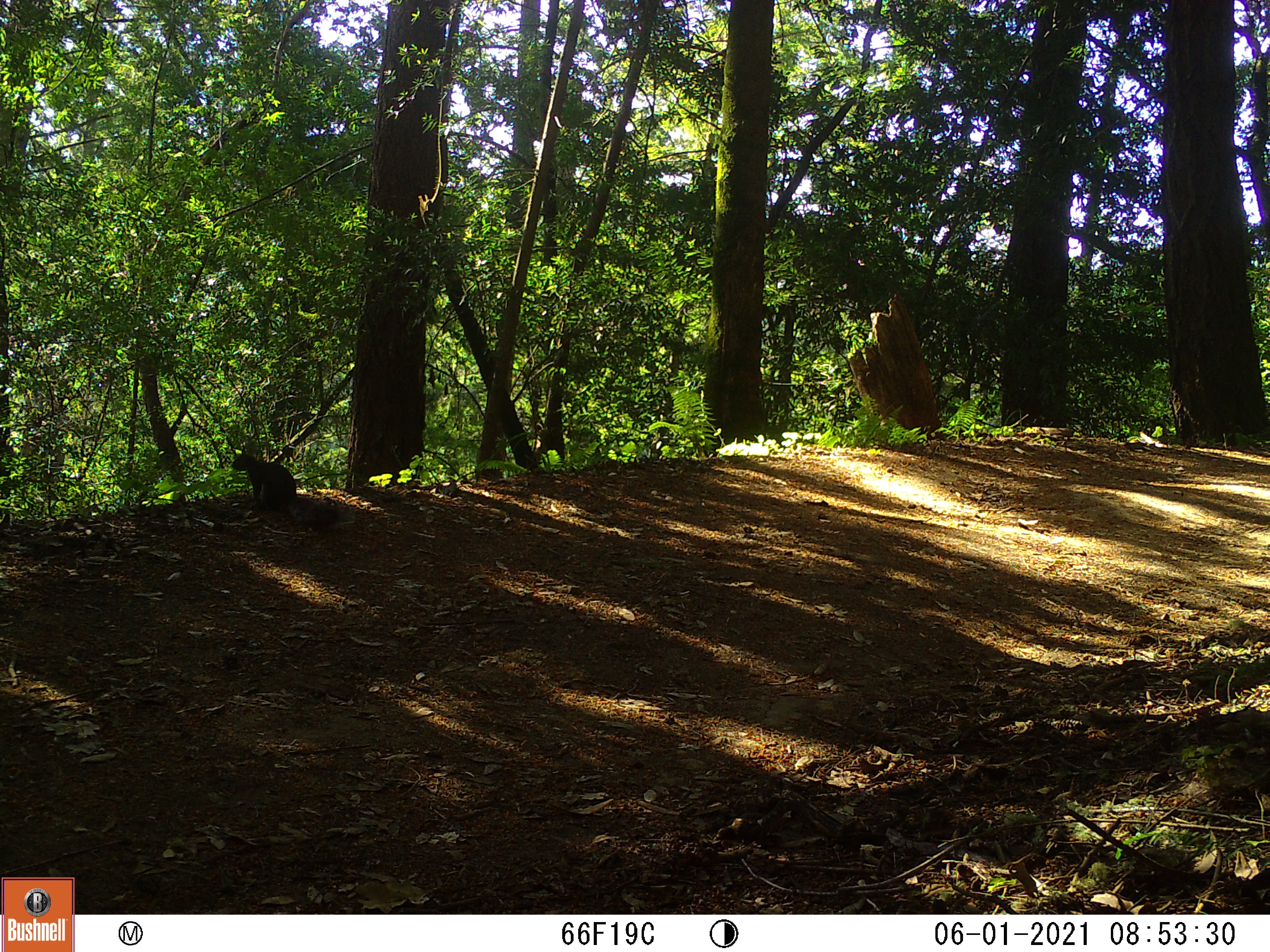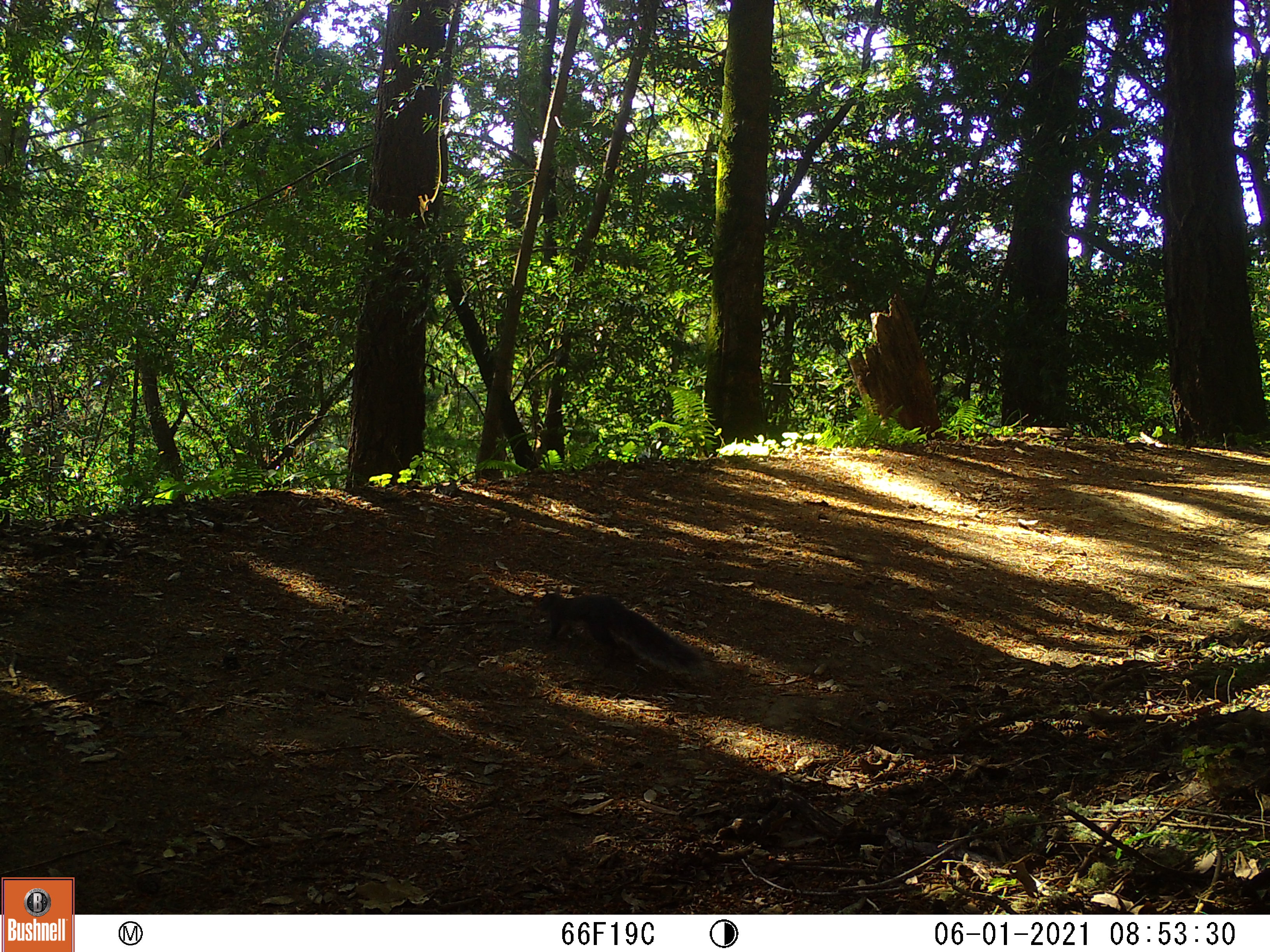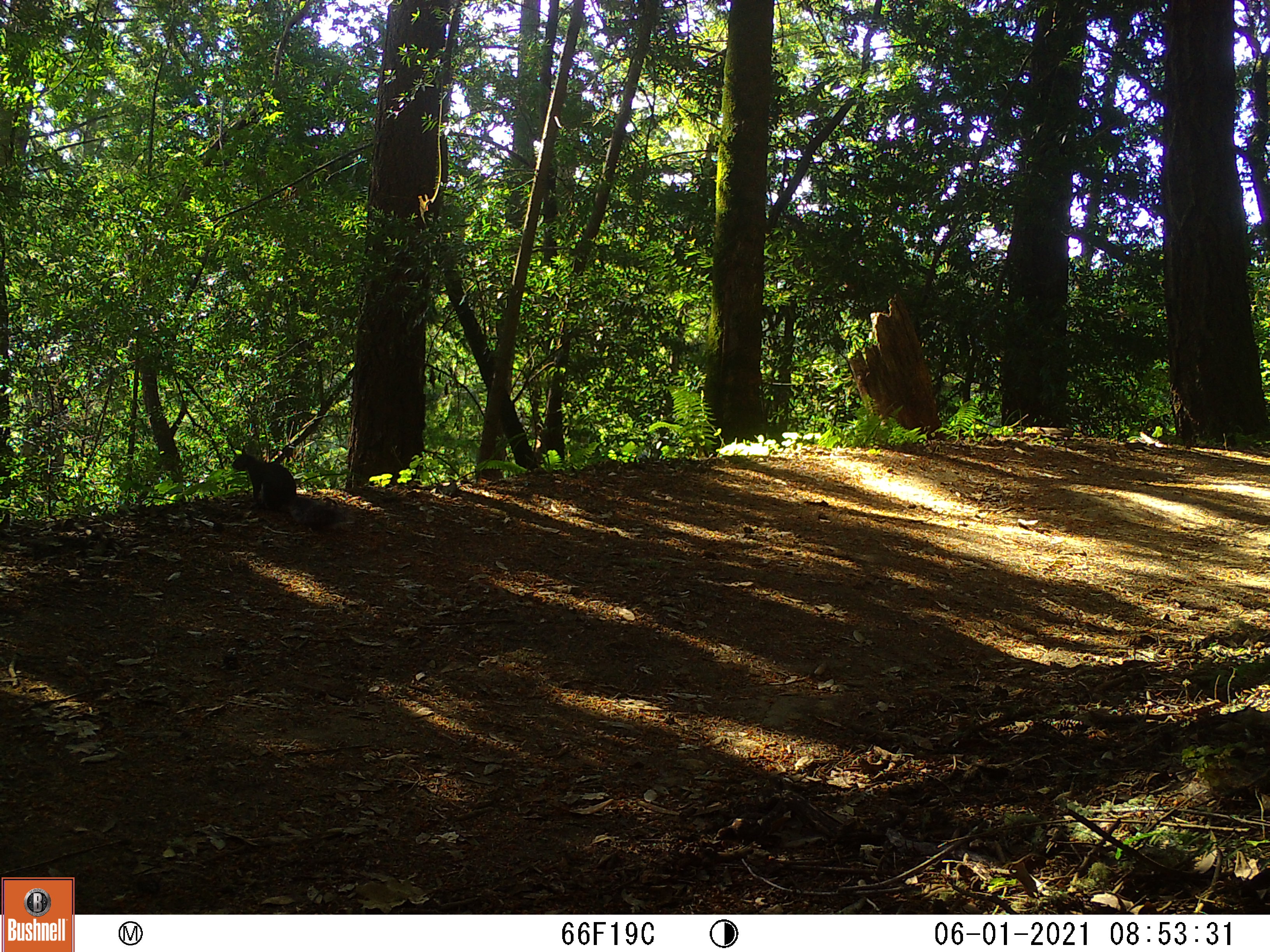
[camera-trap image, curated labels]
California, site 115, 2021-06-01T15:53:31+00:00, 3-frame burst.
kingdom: Animalia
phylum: Chordata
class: Mammalia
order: Rodentia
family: Sciuridae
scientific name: Sciuridae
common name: squirrel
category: unknown squirrel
Unknown squirrel (squirrel) (Sciuridae).